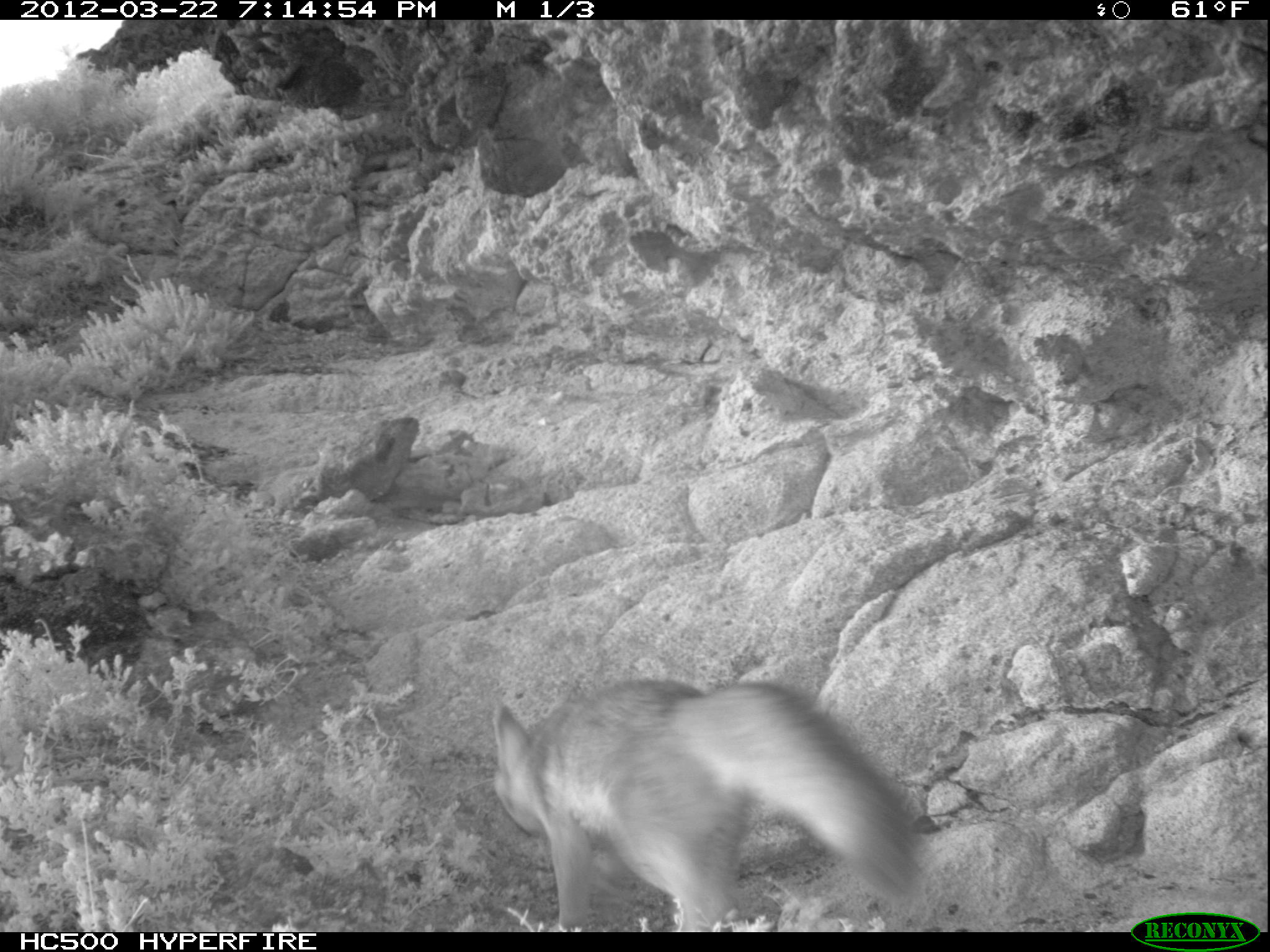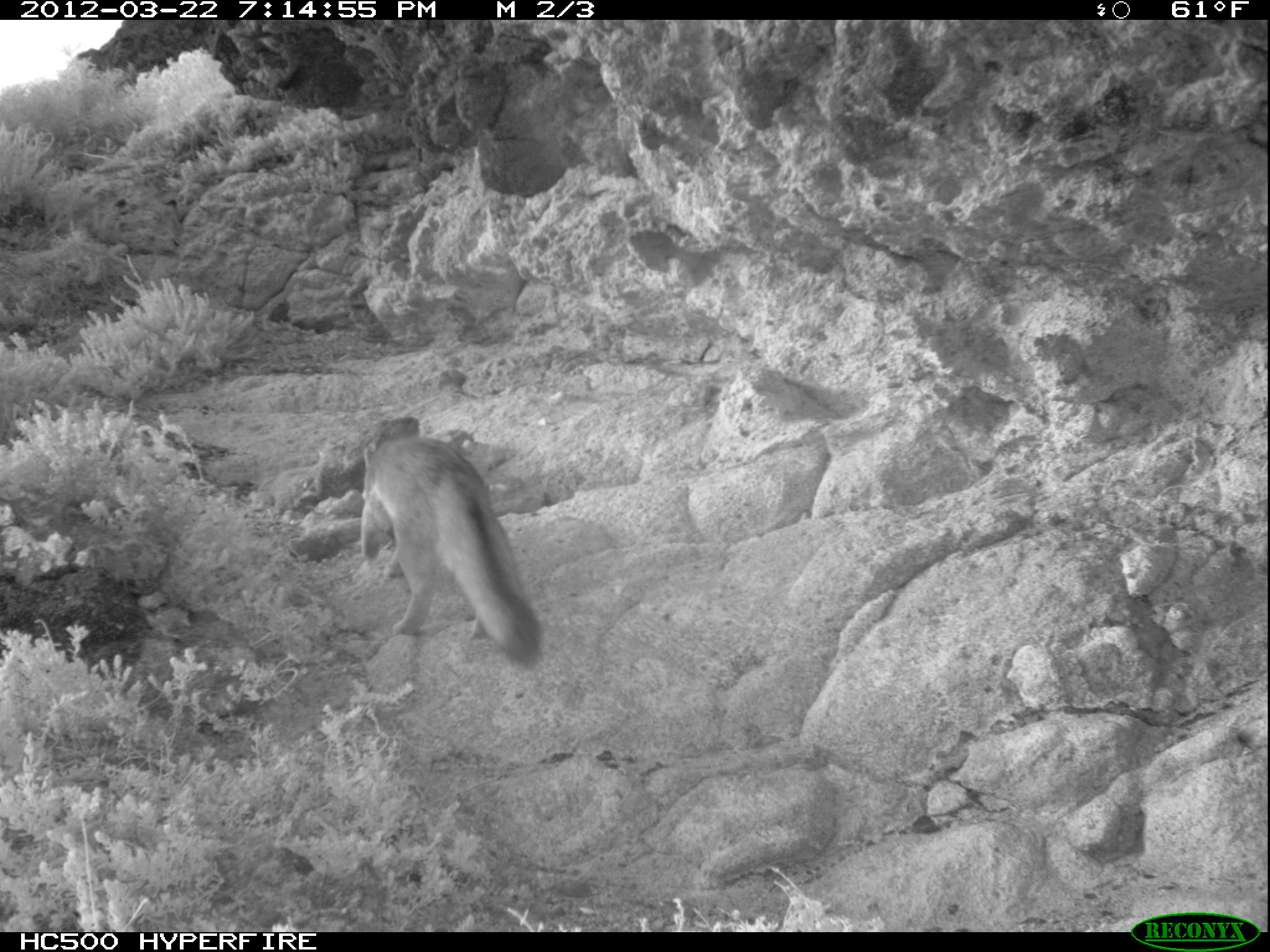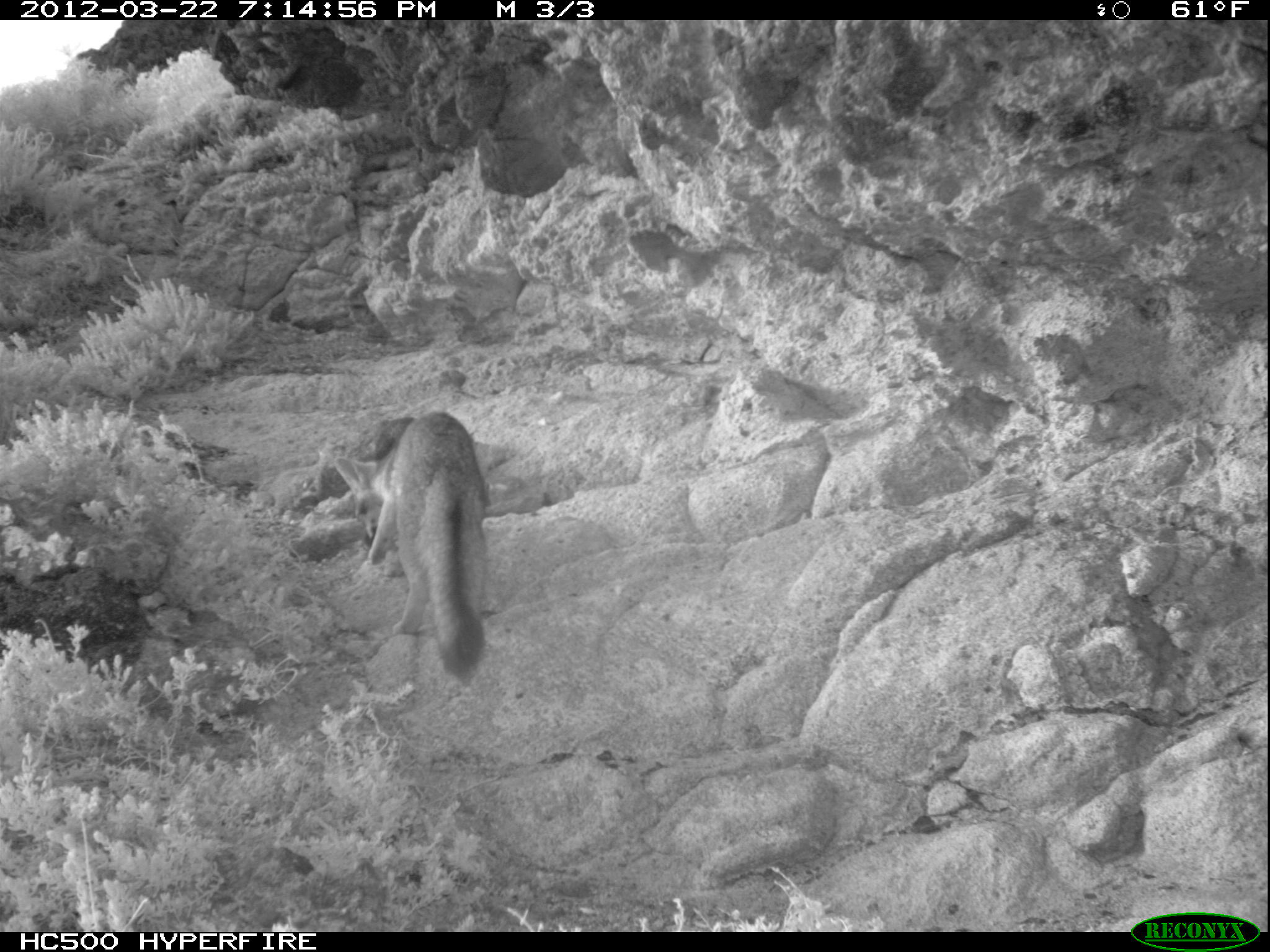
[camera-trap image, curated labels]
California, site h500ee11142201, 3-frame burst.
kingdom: Animalia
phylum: Chordata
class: Mammalia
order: Carnivora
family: Canidae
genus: Urocyon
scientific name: Urocyon littoralis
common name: island fox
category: fox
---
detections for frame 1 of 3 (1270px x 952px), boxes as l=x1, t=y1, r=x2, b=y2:
fox: l=492, t=677, r=924, b=932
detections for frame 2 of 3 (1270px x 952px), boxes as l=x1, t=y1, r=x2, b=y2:
fox: l=360, t=433, r=544, b=671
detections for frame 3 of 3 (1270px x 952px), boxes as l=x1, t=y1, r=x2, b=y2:
fox: l=333, t=411, r=487, b=686